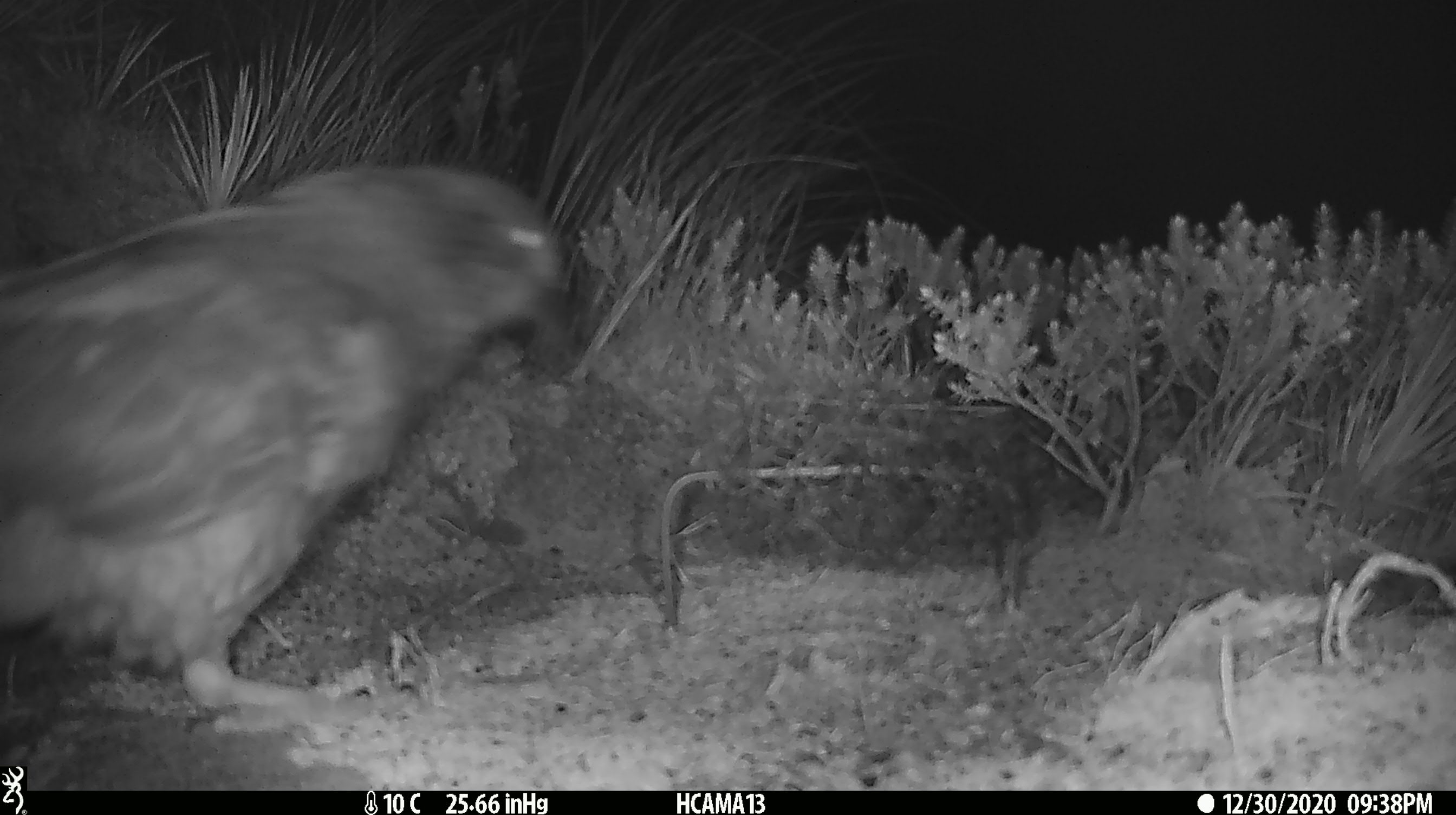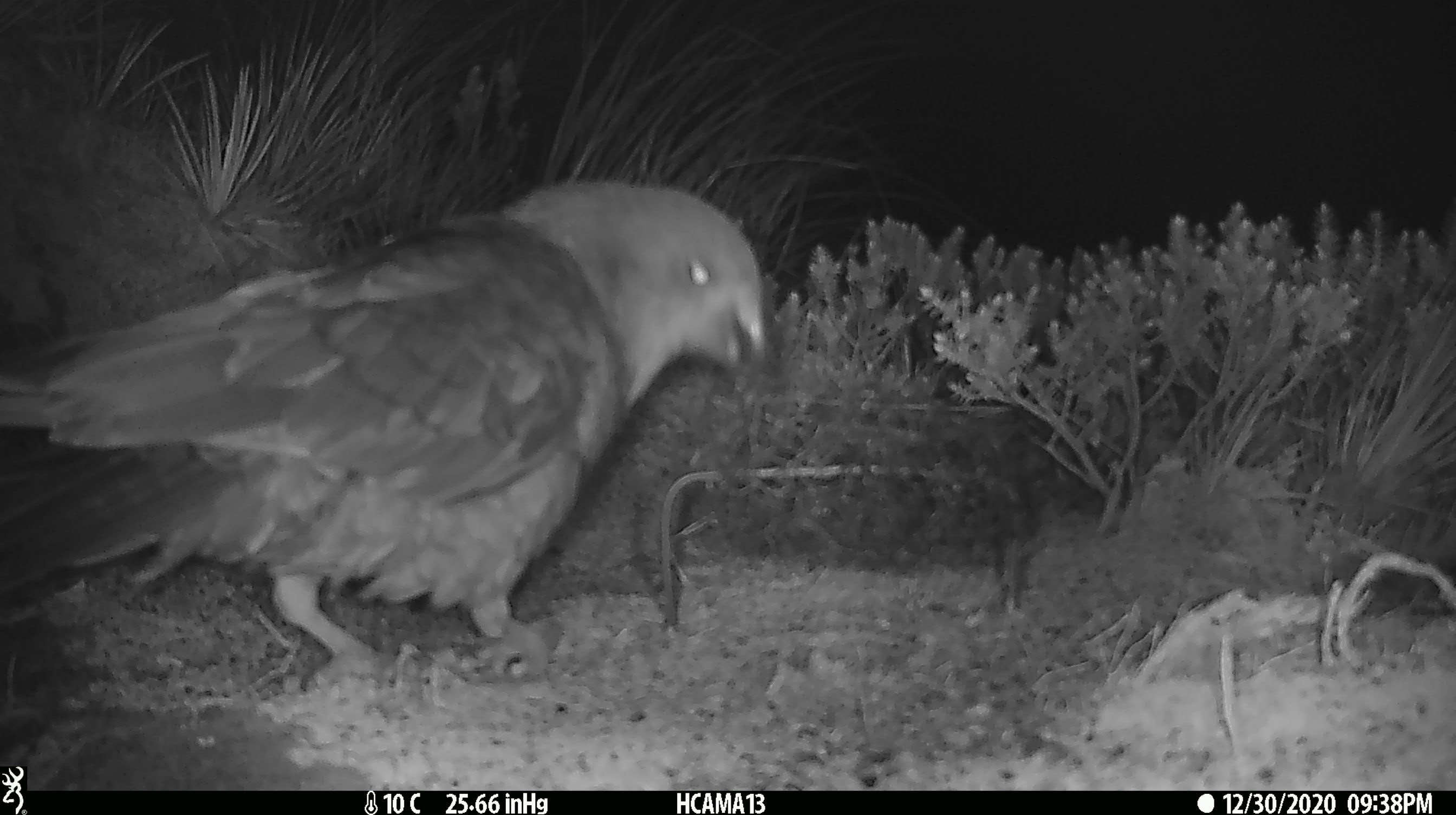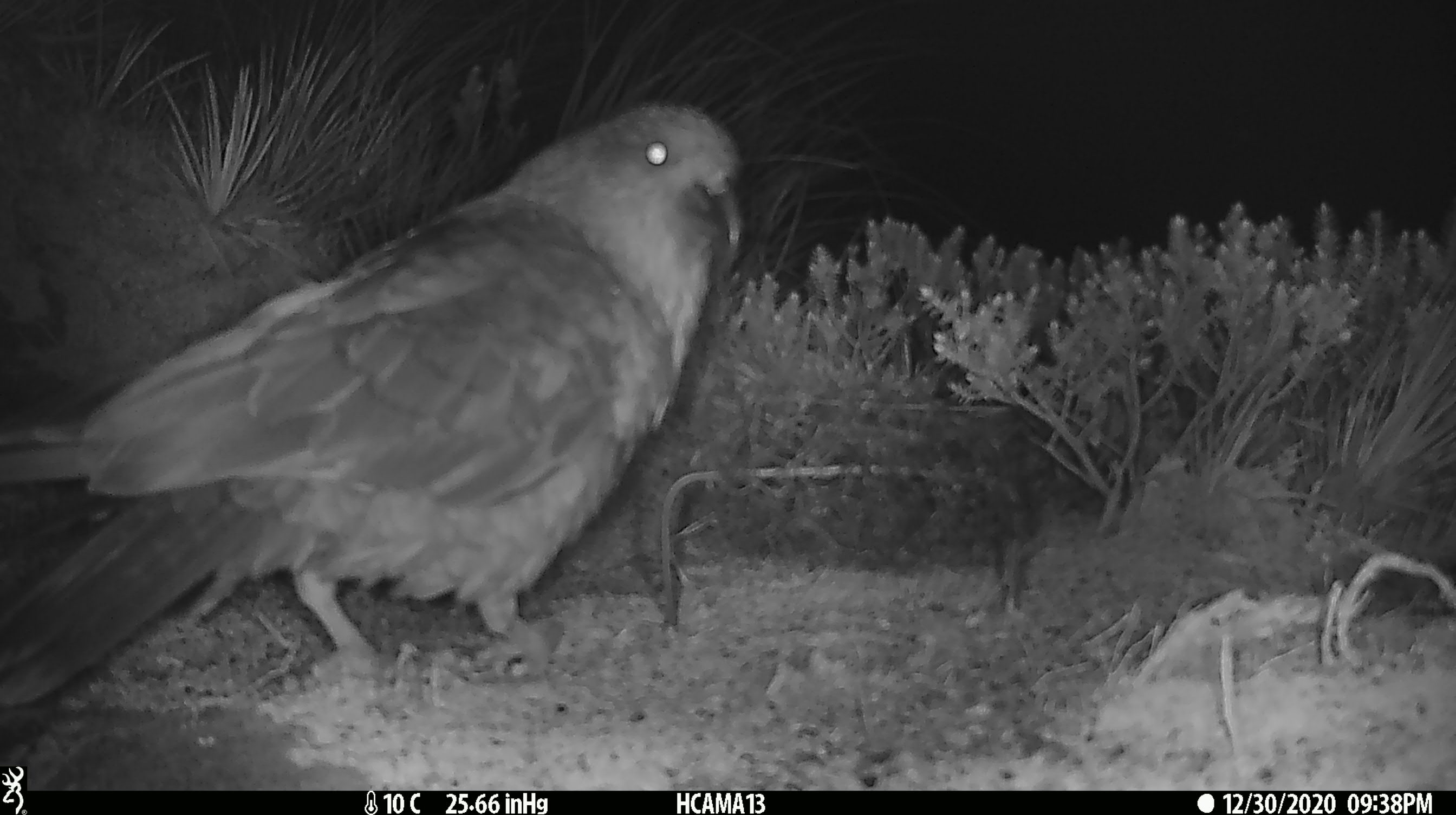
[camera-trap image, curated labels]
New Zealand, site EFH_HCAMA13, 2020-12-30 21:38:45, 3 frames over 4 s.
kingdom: Animalia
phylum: Chordata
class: Aves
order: Psittaciformes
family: Strigopidae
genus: Nestor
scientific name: Nestor notabilis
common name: kea